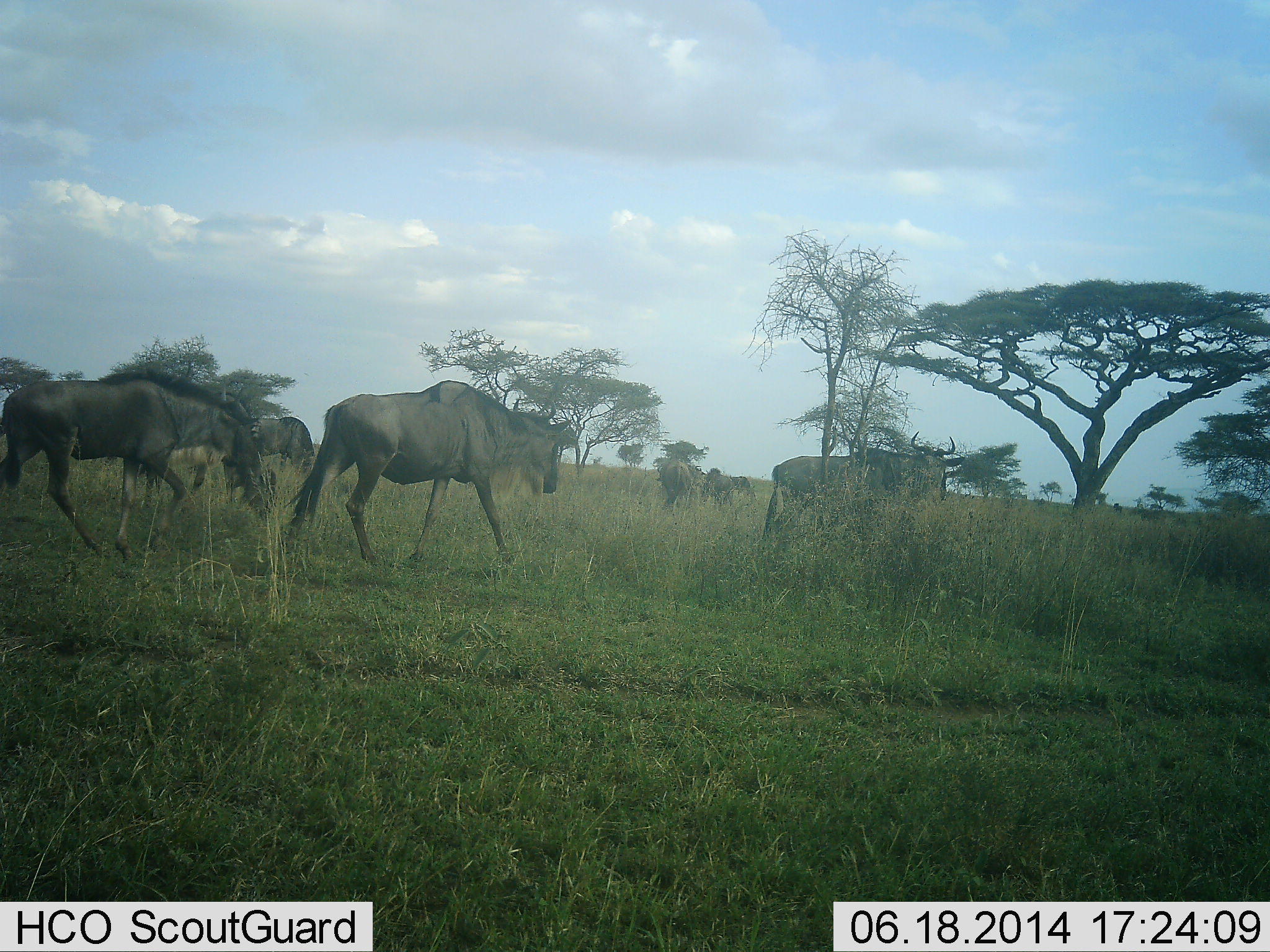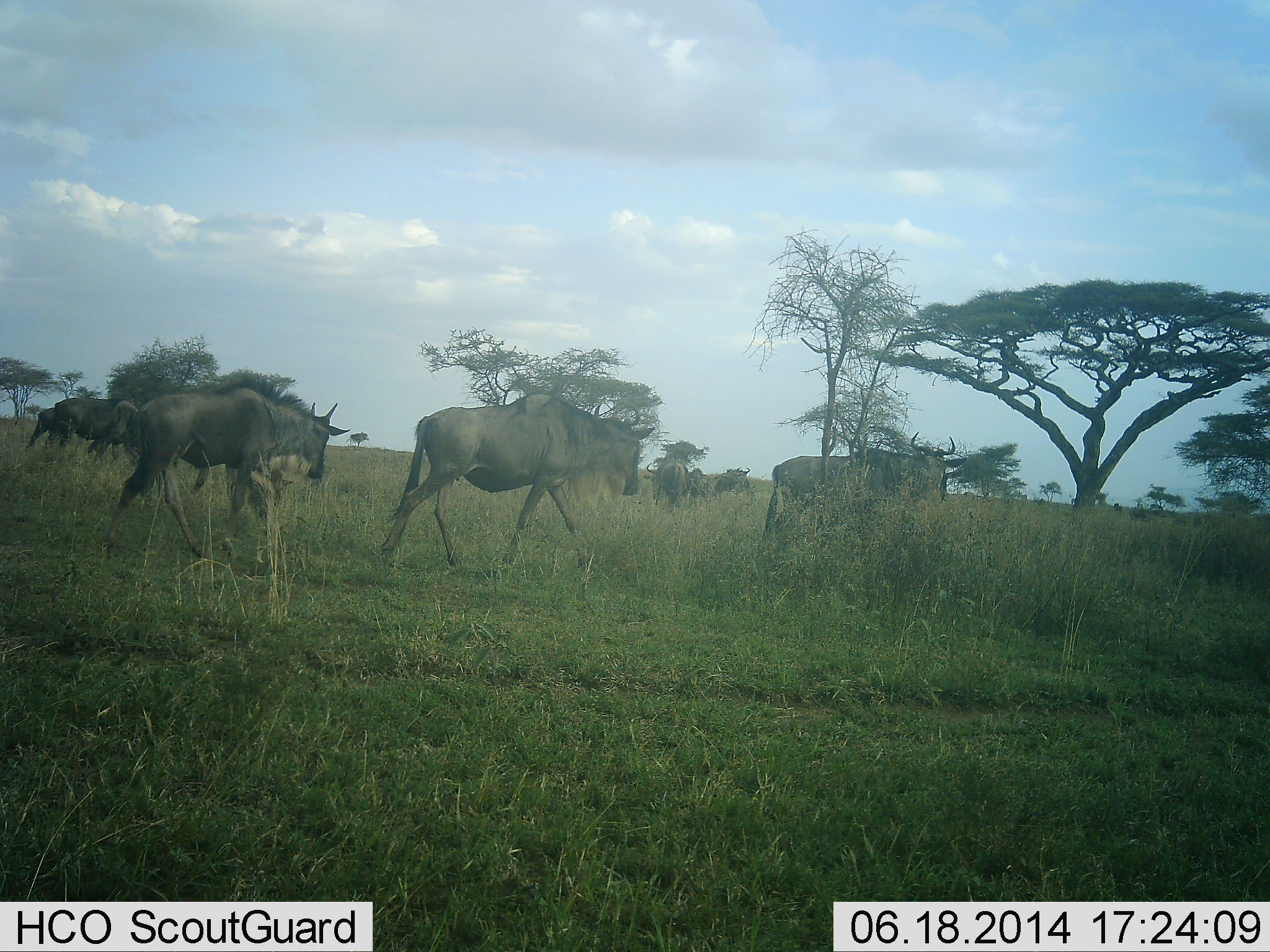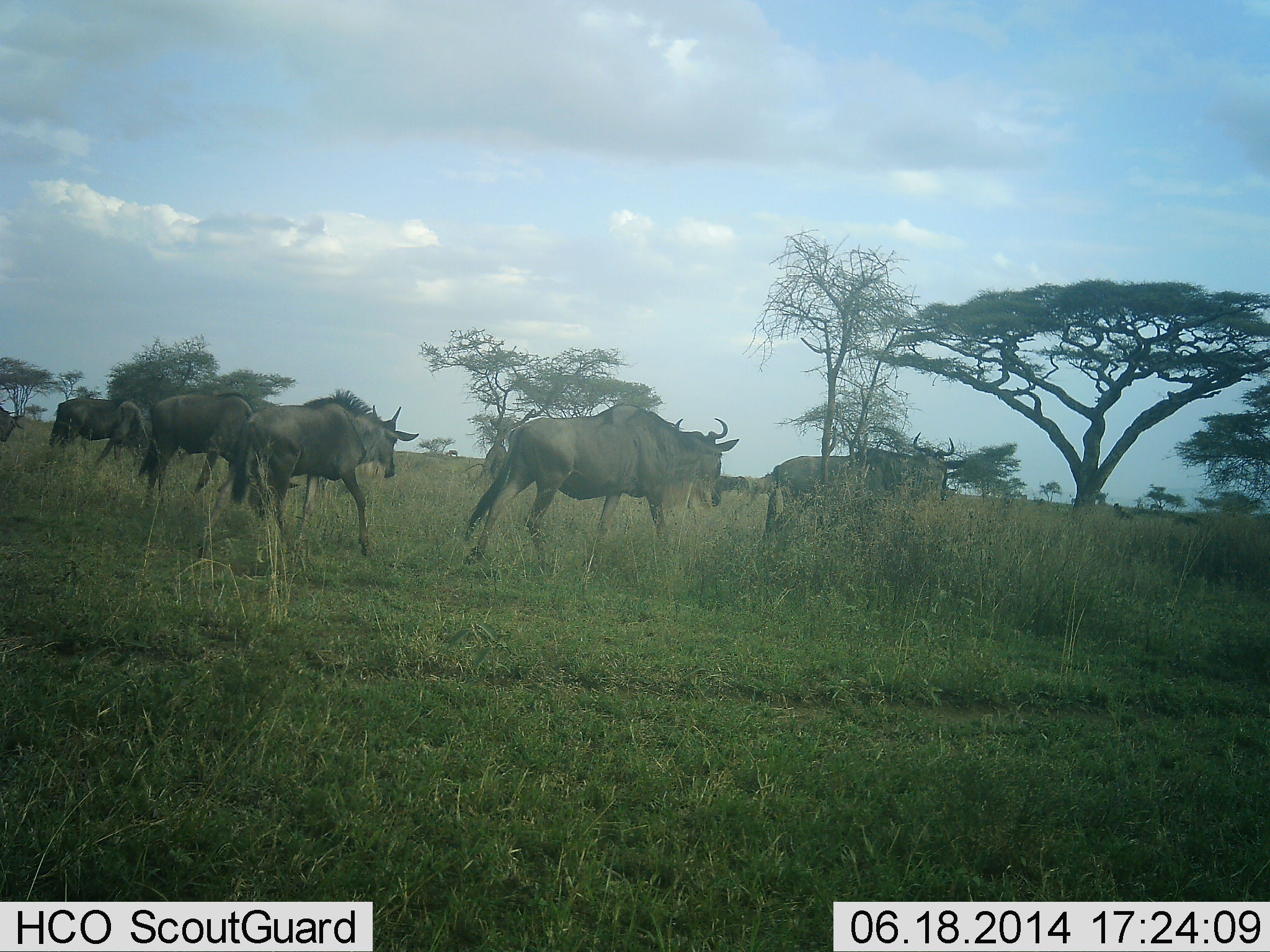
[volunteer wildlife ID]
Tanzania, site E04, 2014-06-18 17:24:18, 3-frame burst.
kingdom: Animalia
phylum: Chordata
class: Mammalia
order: Artiodactyla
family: Bovidae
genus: Connochaetes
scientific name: Connochaetes taurinus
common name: blue wildebeest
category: wildebeest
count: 11-50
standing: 10%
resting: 0%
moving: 100%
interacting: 0%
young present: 0%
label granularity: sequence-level